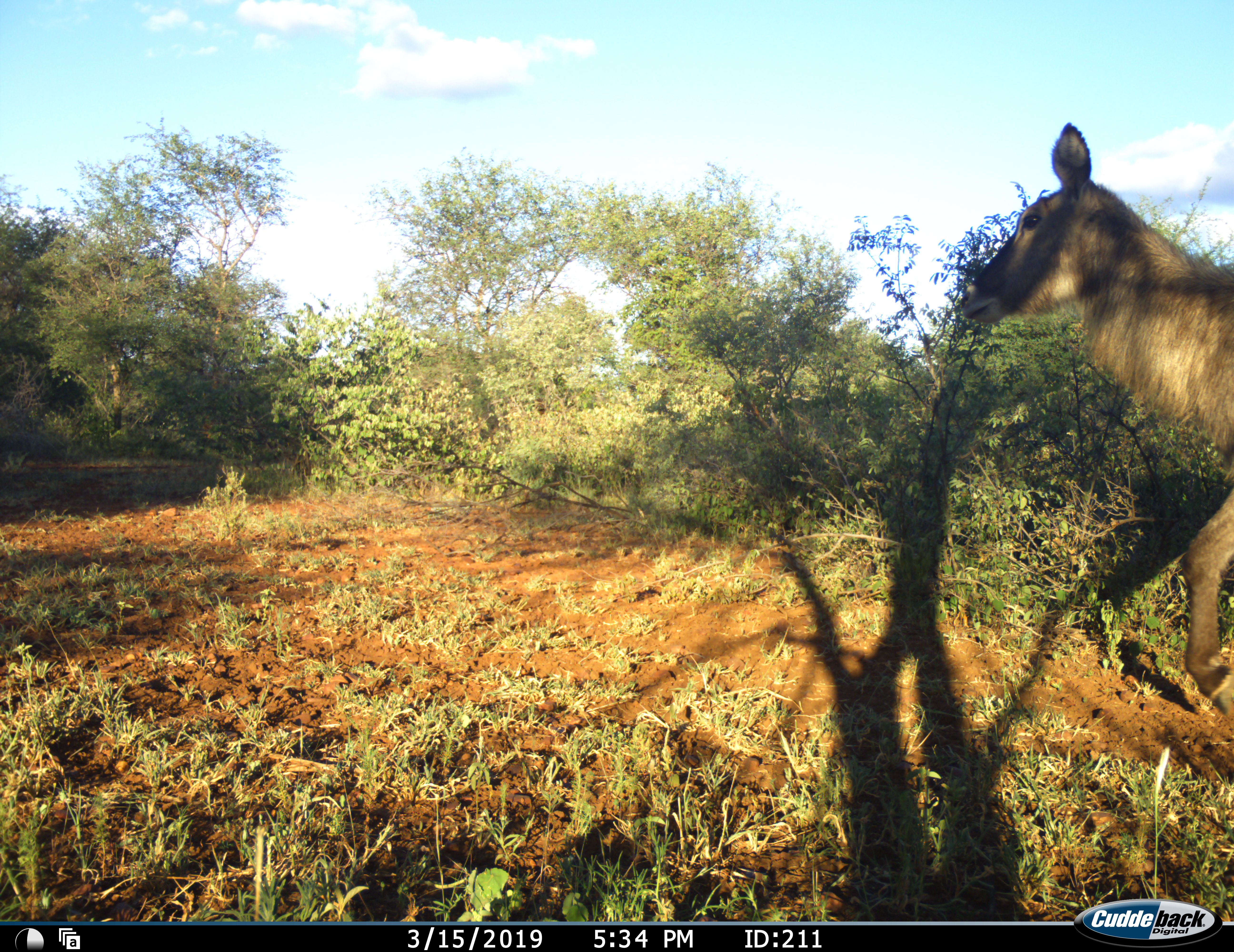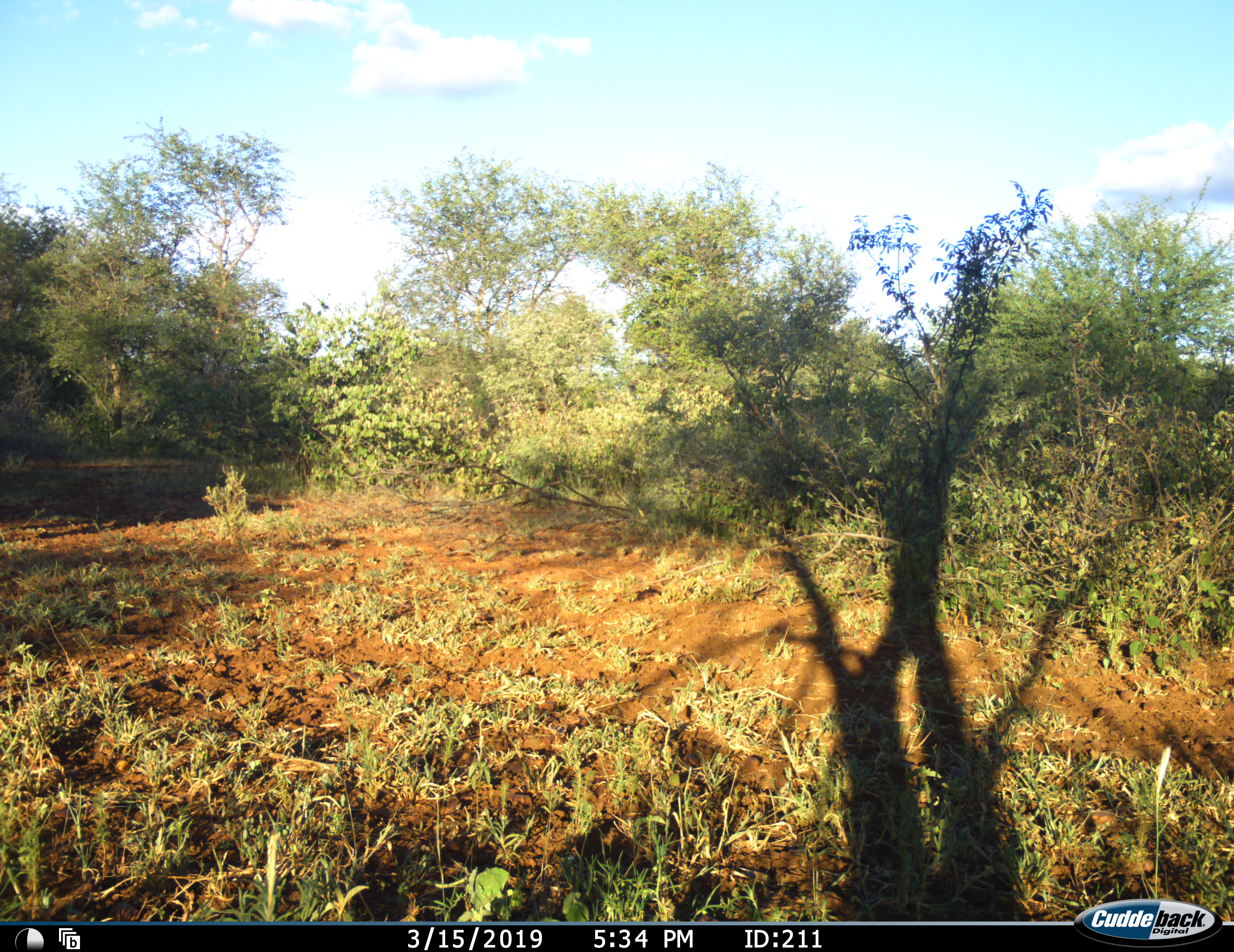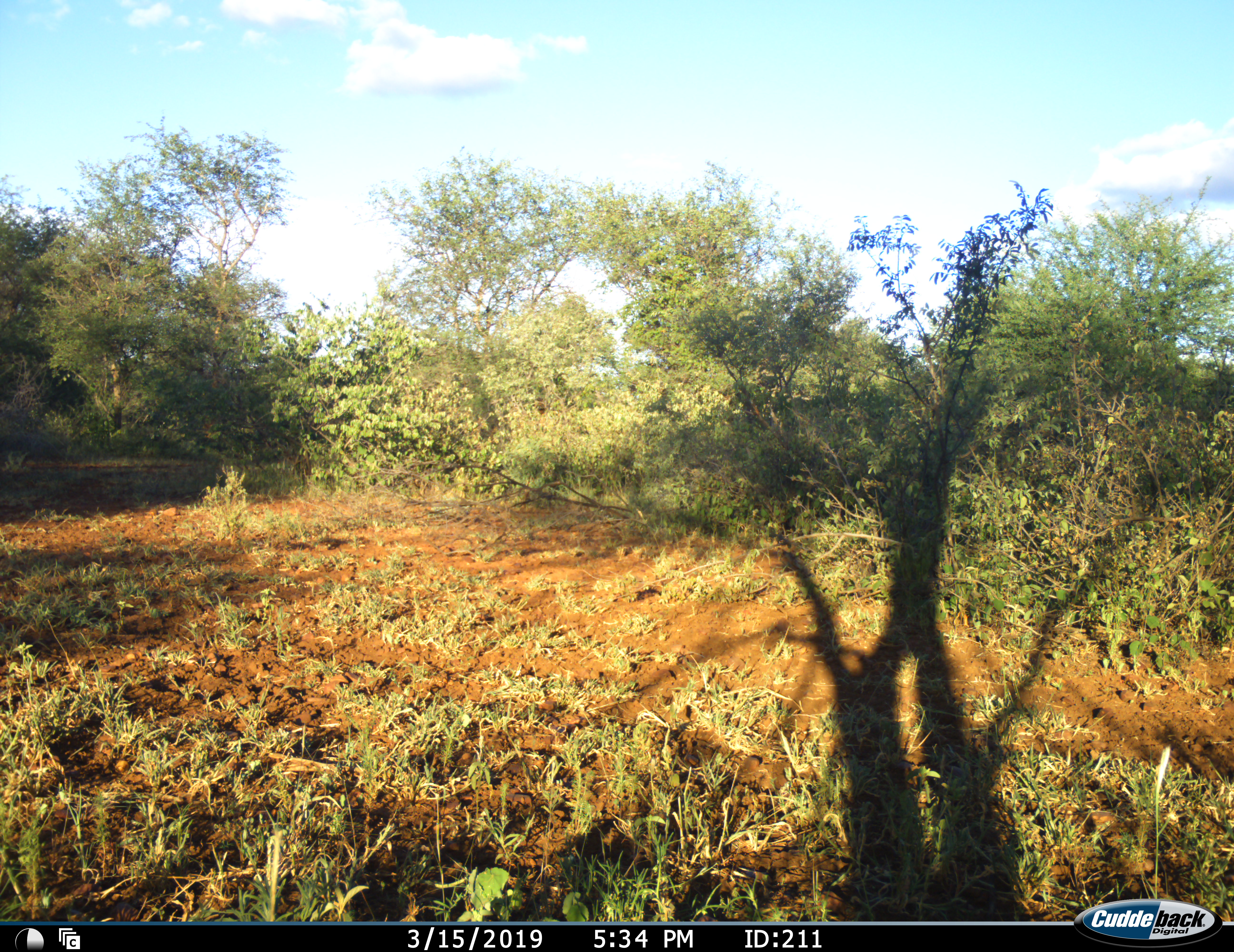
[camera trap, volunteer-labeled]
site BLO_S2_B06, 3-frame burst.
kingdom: Animalia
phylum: Chordata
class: Mammalia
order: Artiodactyla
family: Bovidae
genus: Kobus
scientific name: Kobus ellipsiprymnus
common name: waterbuck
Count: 1.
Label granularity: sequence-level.